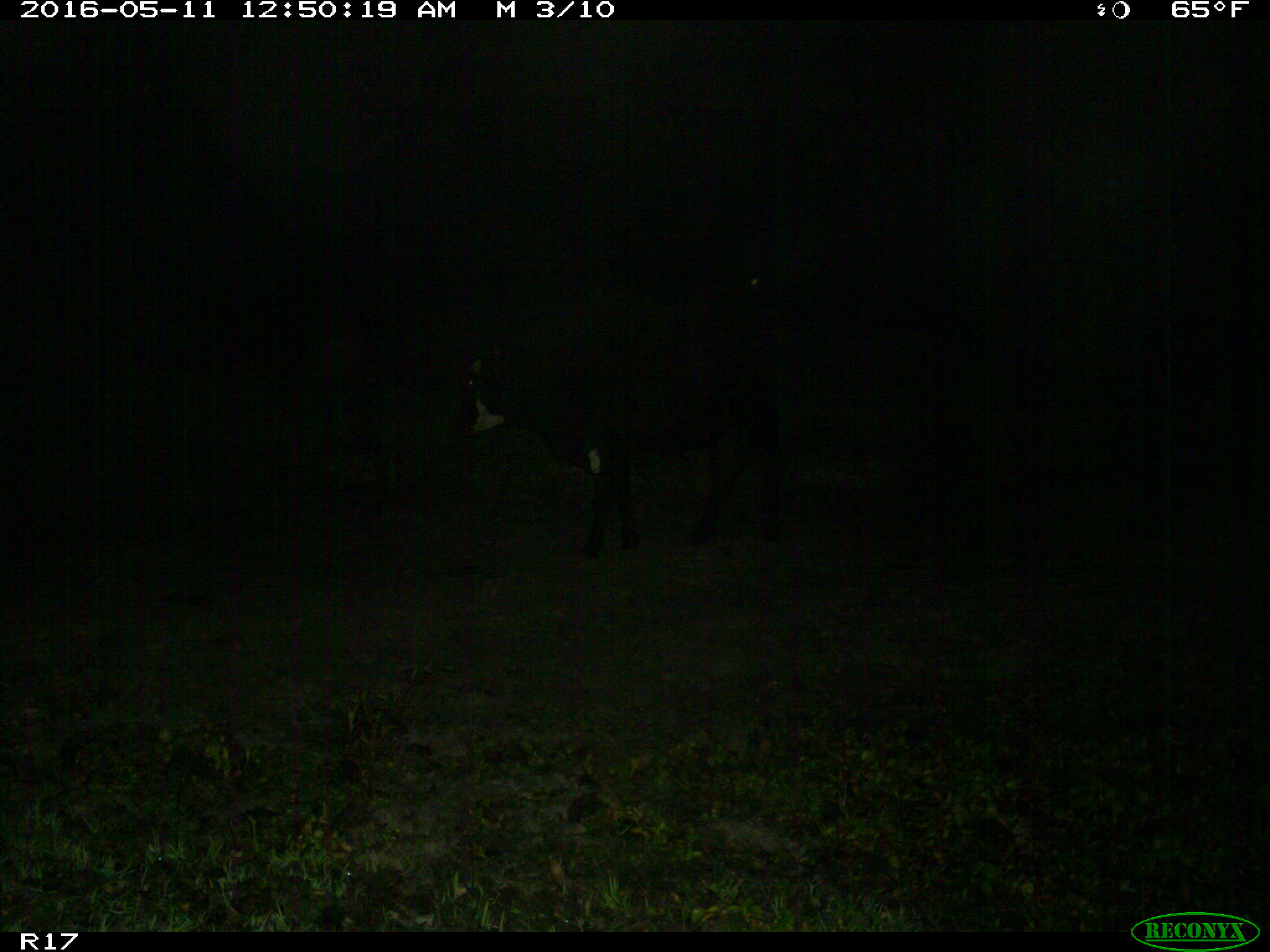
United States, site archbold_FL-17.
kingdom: Animalia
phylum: Chordata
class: Mammalia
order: Artiodactyla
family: Bovidae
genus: Bos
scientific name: Bos taurus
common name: domestic cow